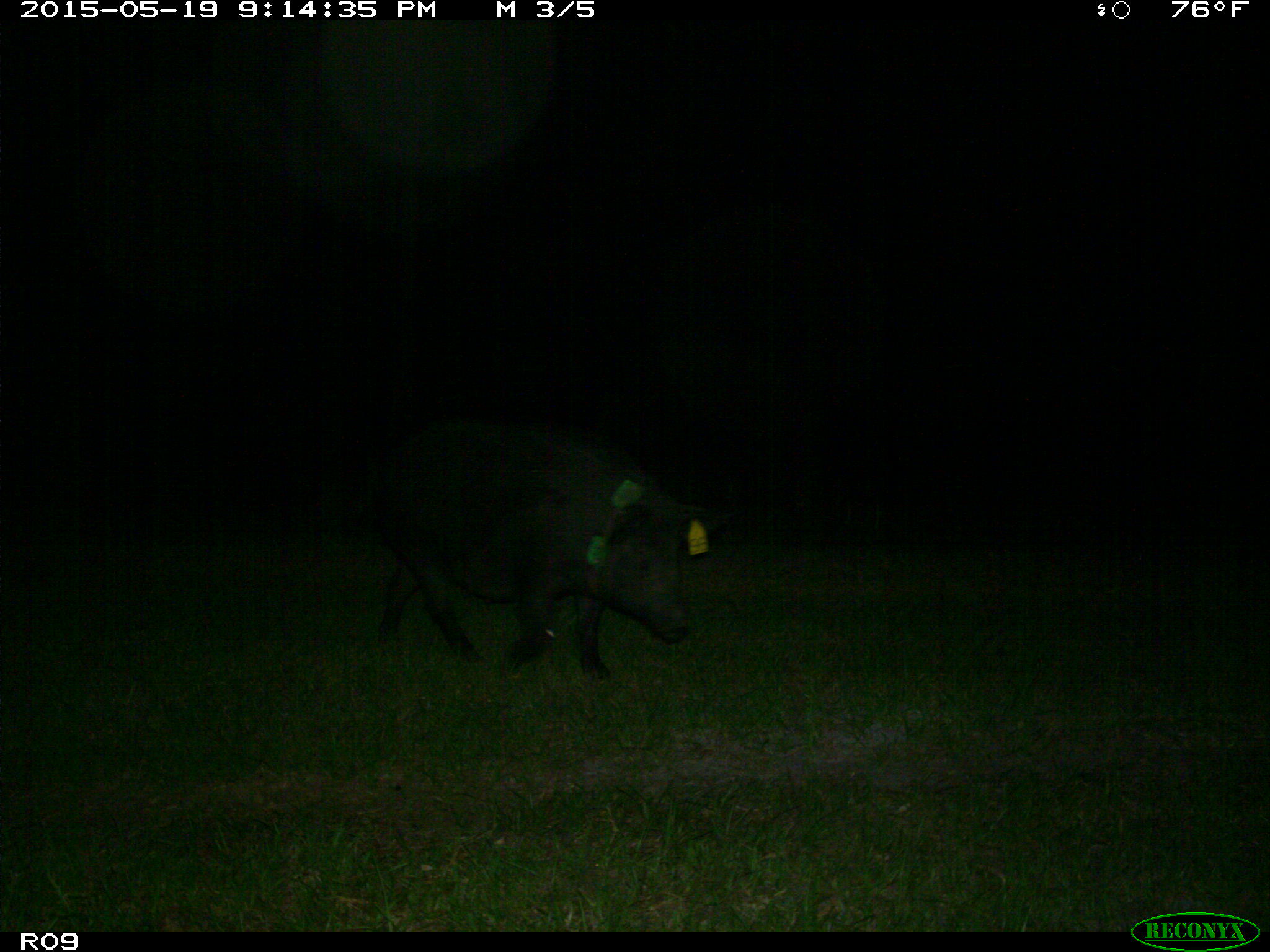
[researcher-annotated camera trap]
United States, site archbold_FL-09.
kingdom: Animalia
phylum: Chordata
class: Mammalia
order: Artiodactyla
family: Suidae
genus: Sus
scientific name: Sus scrofa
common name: wild boar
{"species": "Sus scrofa (wild boar)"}